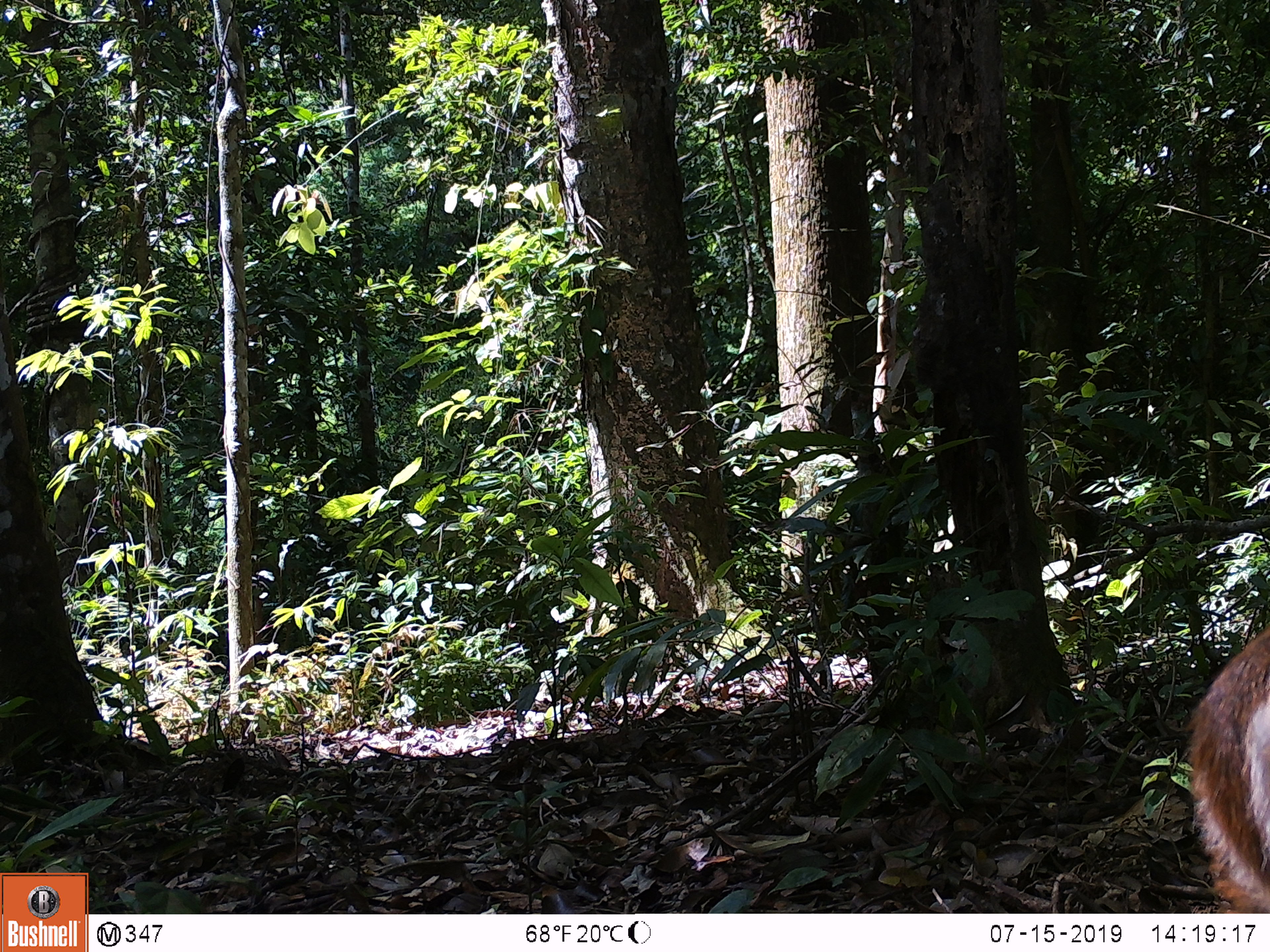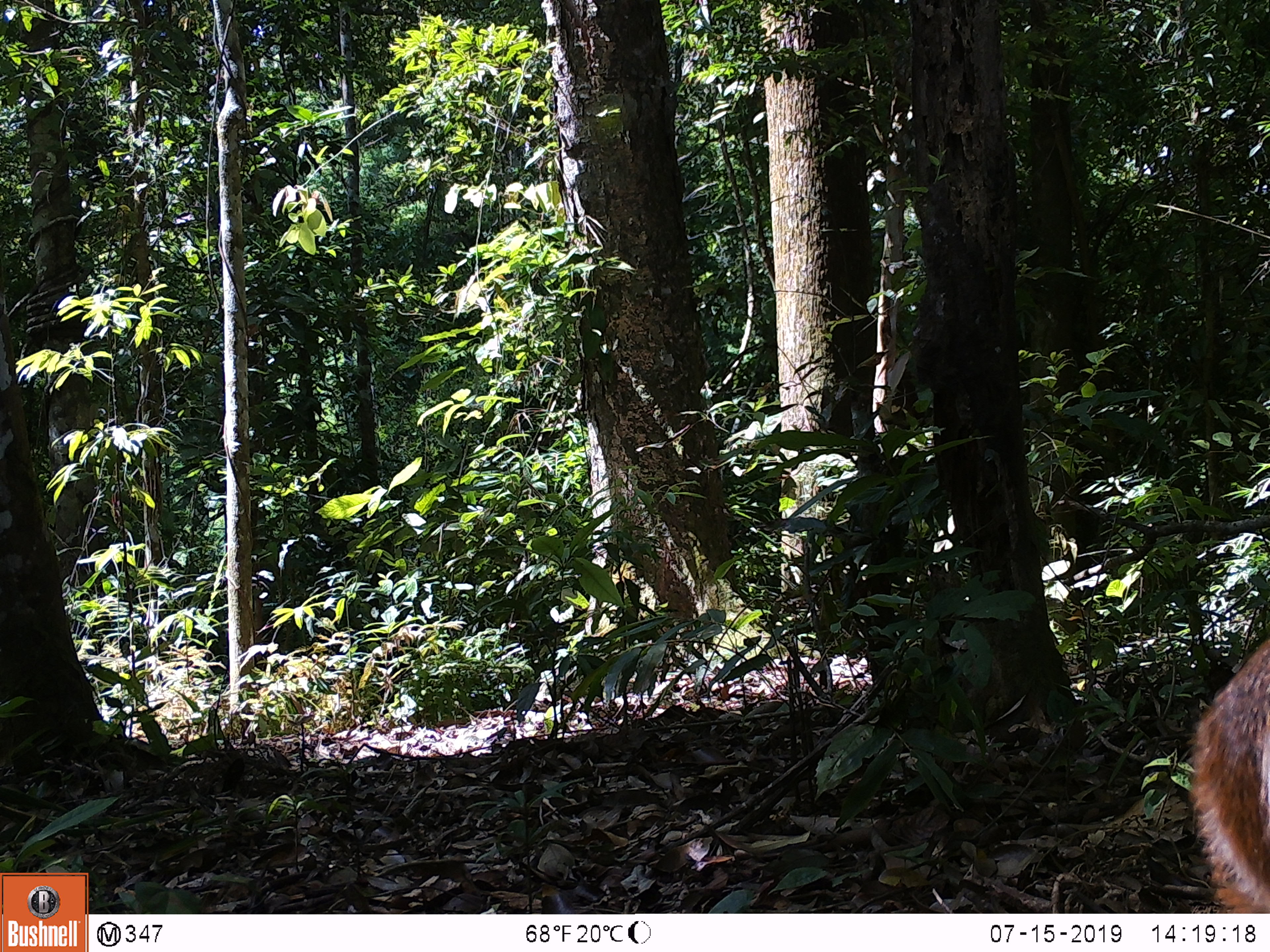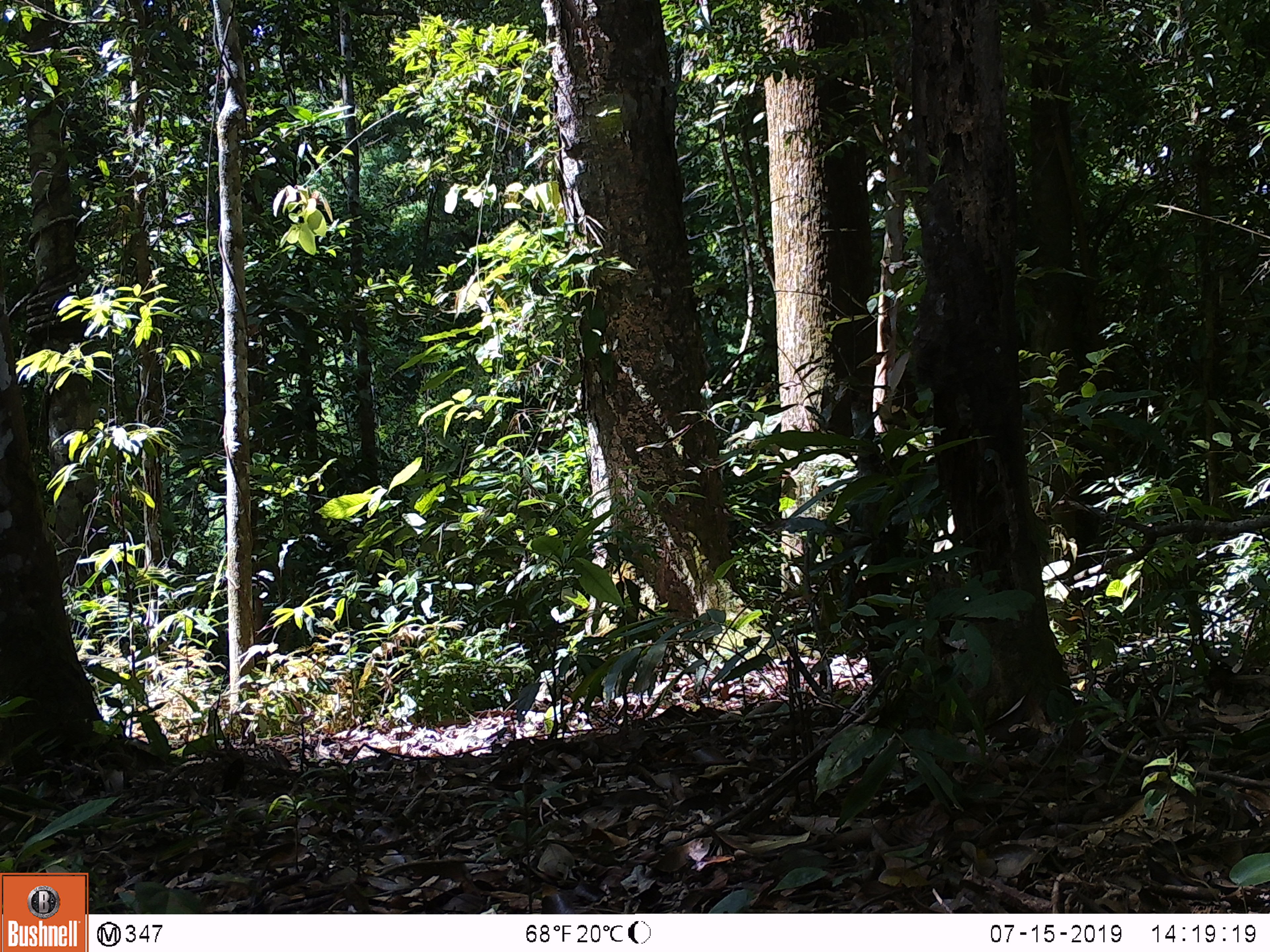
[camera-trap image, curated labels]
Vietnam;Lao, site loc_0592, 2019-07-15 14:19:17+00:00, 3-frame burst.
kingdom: Animalia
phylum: Chordata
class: Mammalia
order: Artiodactyla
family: Cervidae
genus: Muntiacus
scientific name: Muntiacus muntjak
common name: red muntjac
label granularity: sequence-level